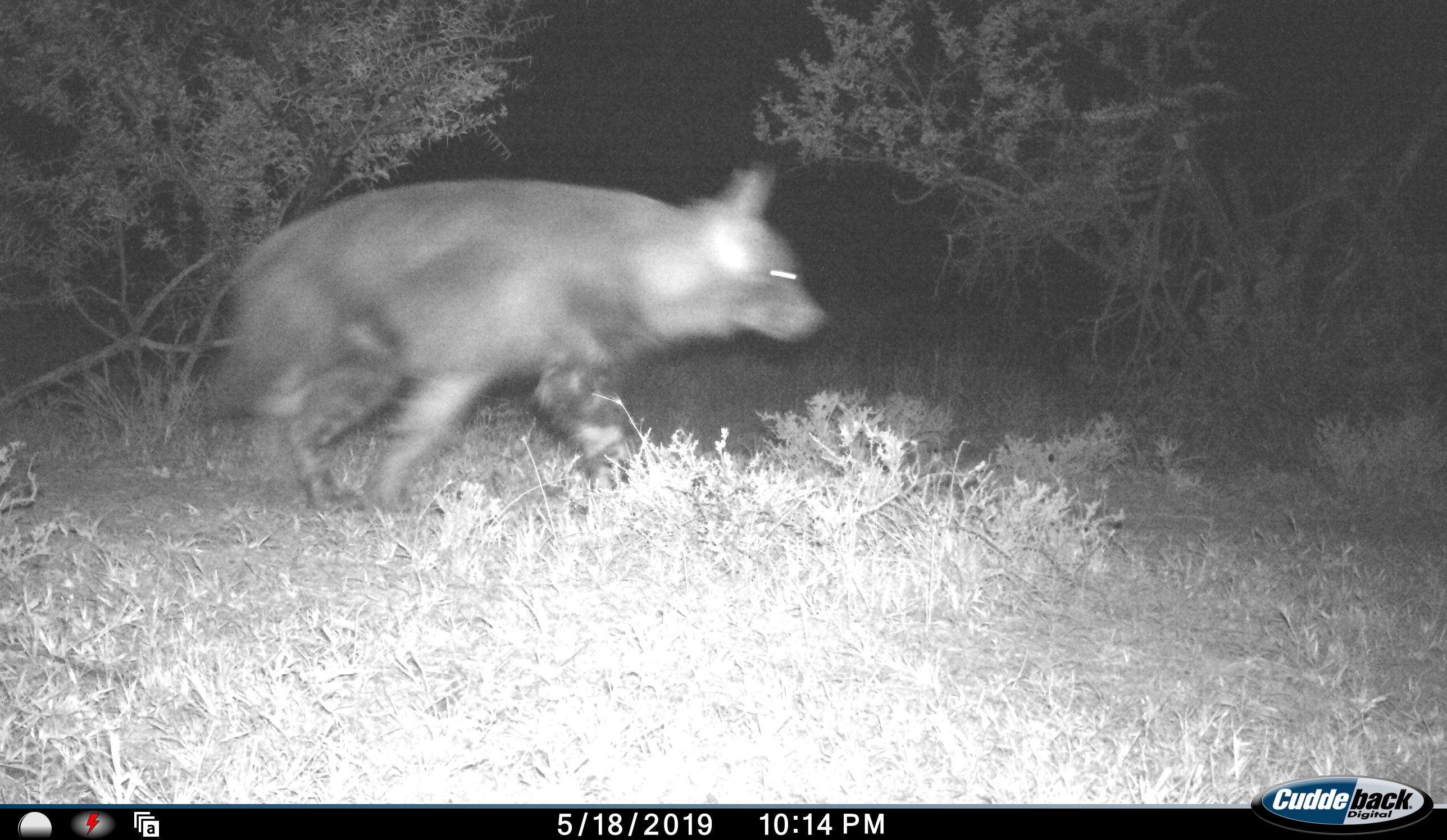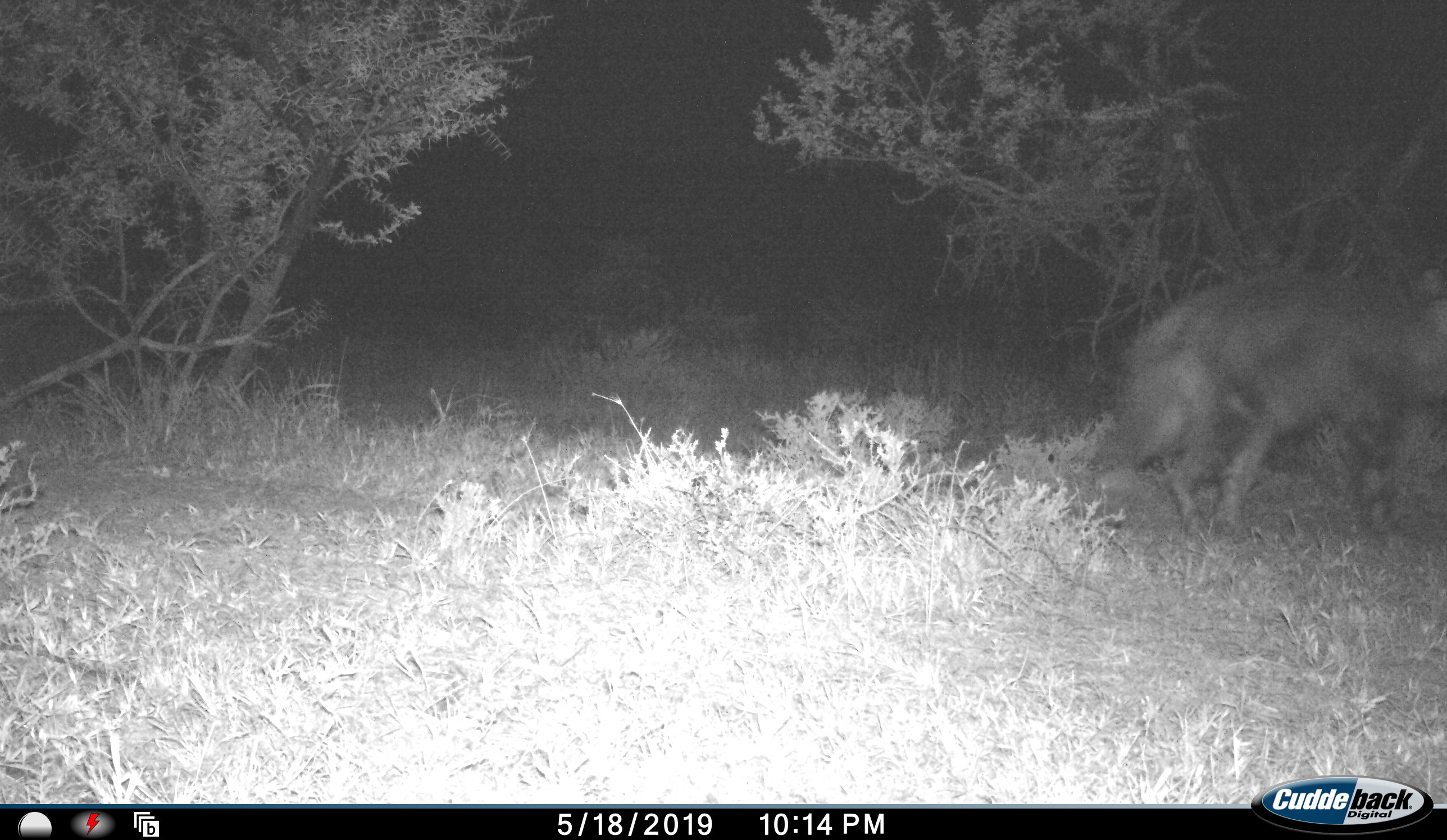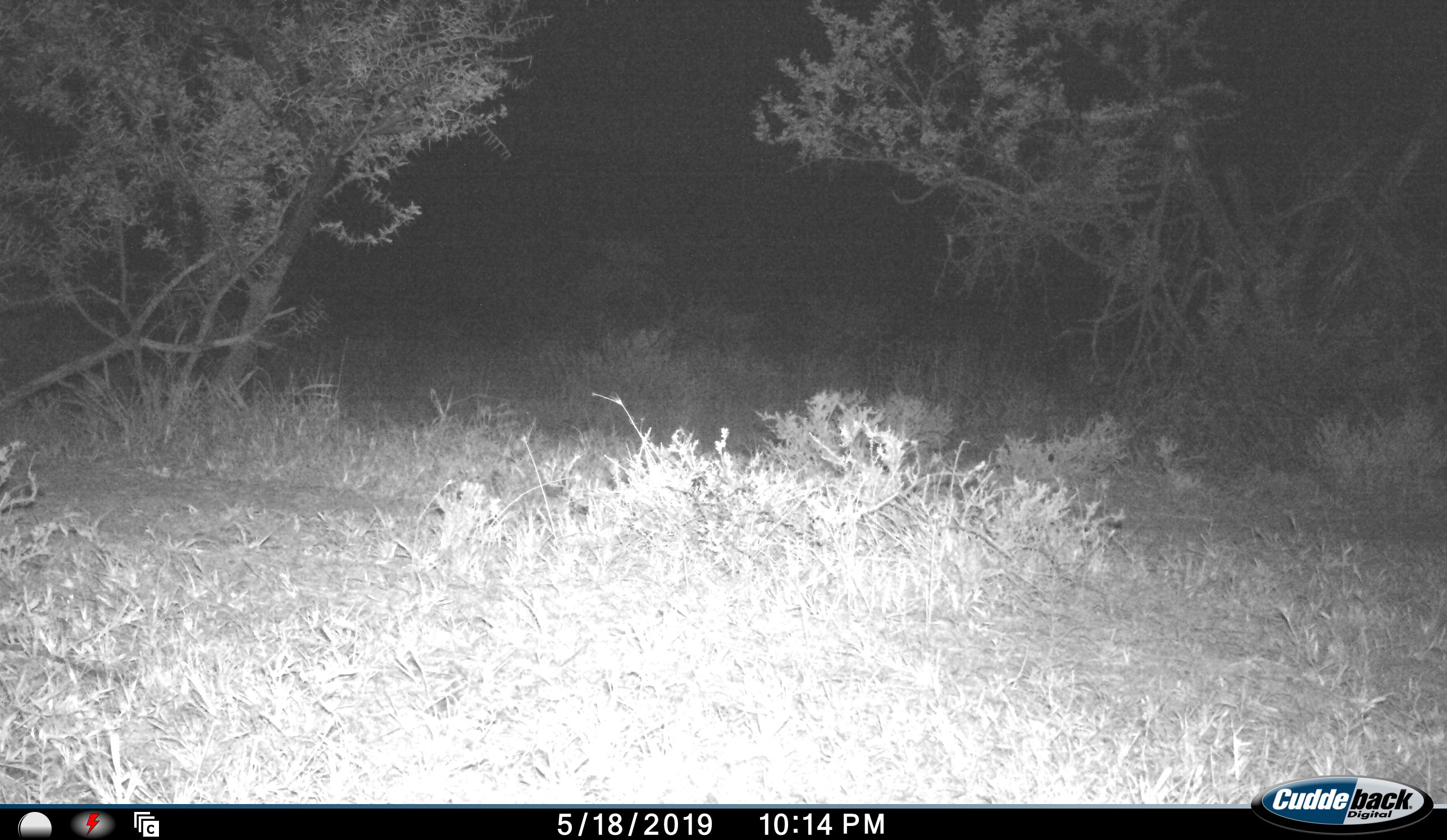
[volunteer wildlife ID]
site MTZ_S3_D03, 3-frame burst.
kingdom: Animalia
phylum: Chordata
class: Mammalia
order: Carnivora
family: Hyaenidae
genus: Parahyaena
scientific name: Parahyaena brunnea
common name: brown hyena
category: hyenabrown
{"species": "hyenabrown (brown hyena) (Parahyaena brunnea)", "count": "1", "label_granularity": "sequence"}